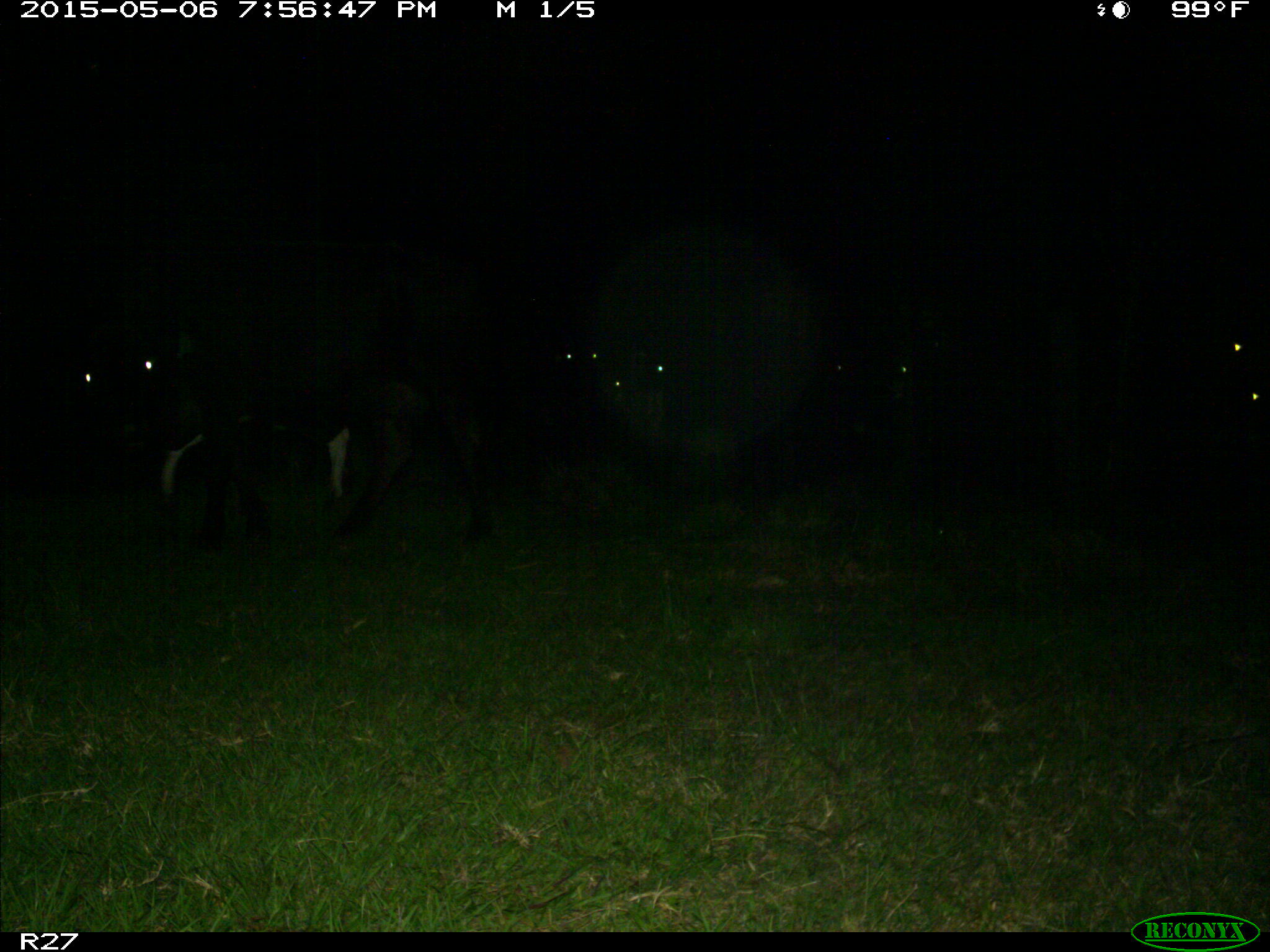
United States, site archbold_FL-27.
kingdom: Animalia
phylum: Chordata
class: Mammalia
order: Artiodactyla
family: Bovidae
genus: Bos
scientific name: Bos taurus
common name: domestic cow